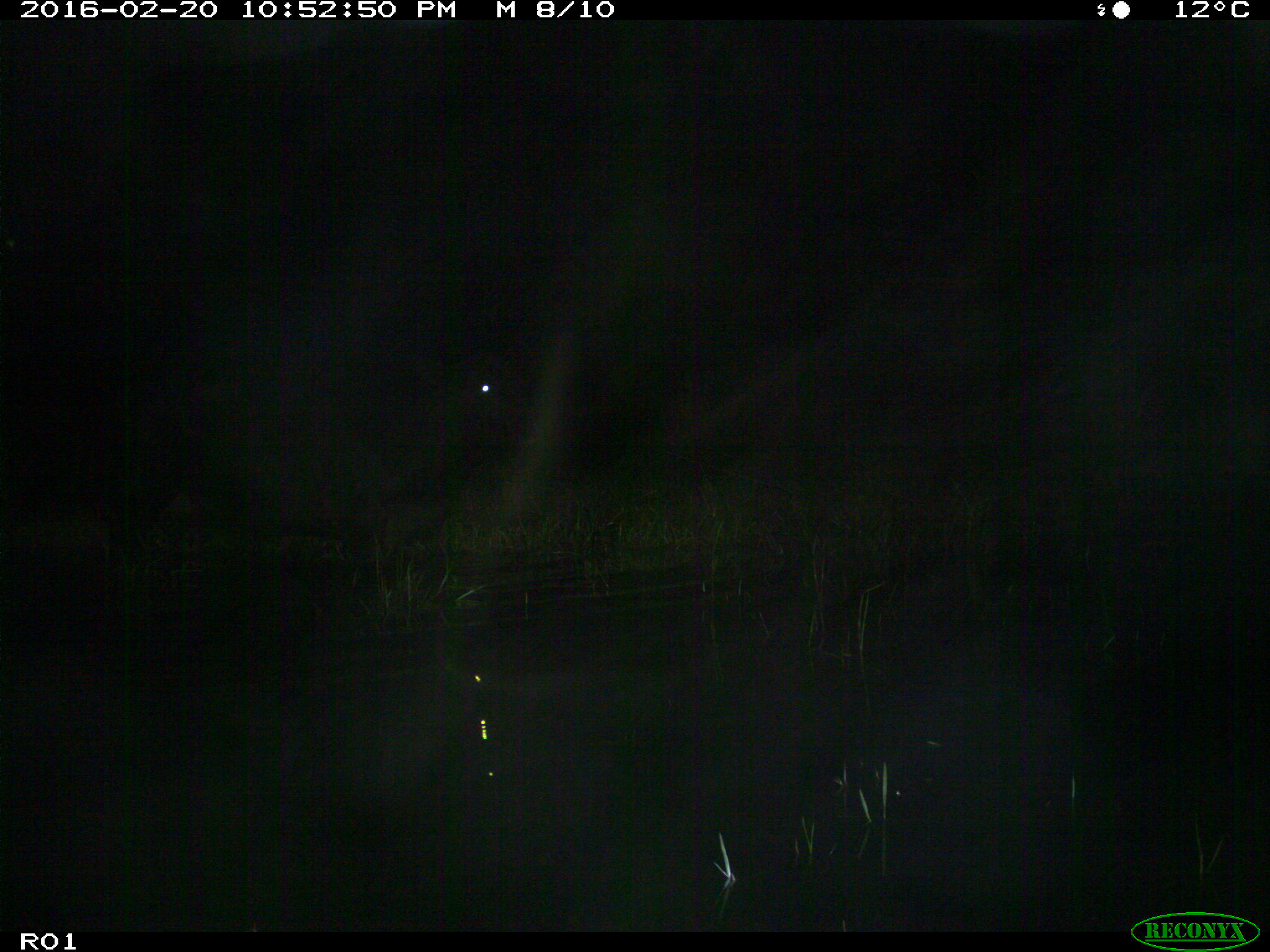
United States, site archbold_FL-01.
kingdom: Animalia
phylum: Chordata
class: Mammalia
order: Artiodactyla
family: Bovidae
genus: Bos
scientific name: Bos taurus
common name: domestic cow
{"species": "Bos taurus (domestic cow)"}